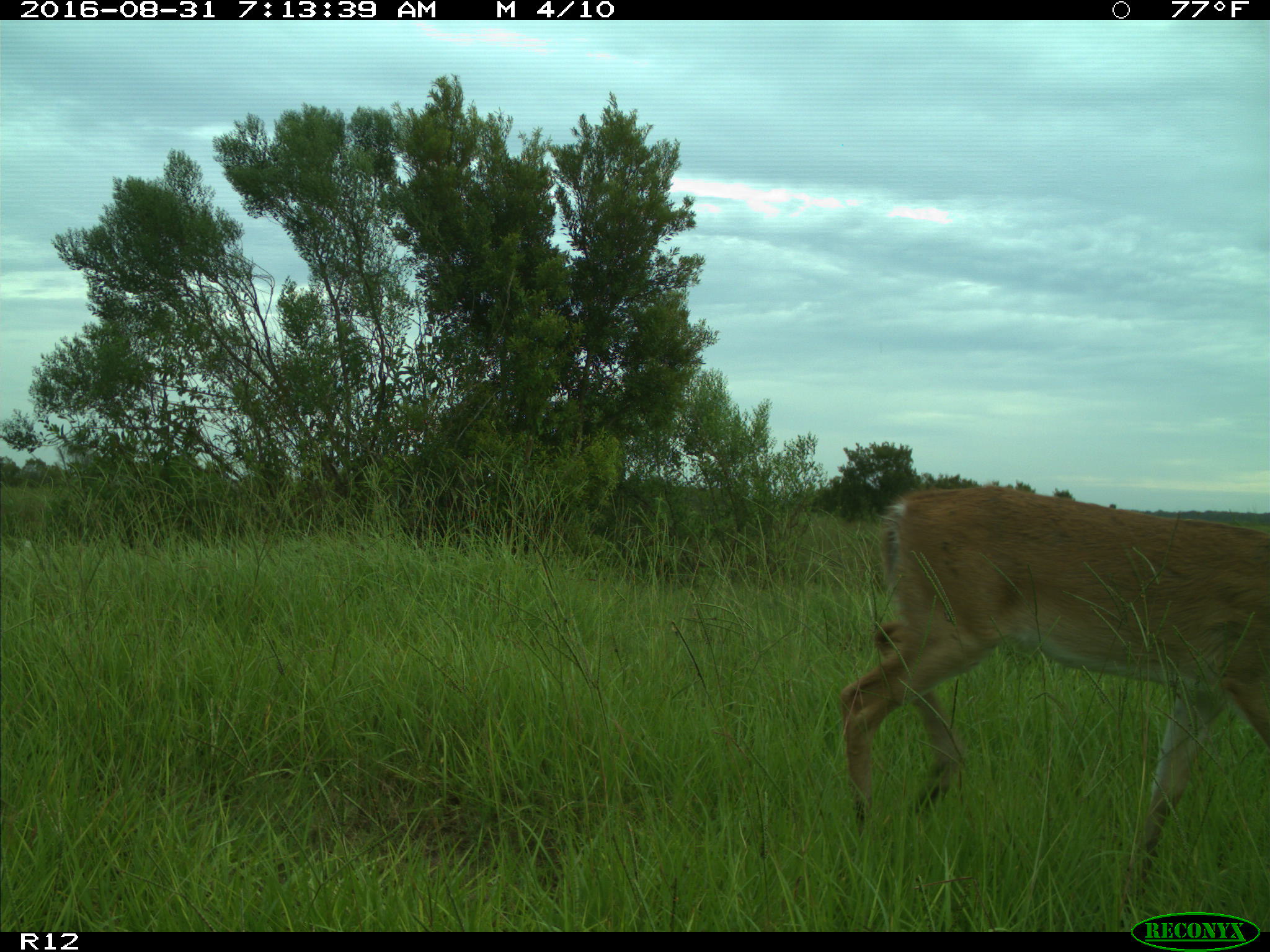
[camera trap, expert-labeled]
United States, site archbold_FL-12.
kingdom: Animalia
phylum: Chordata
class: Mammalia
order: Artiodactyla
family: Cervidae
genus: Odocoileus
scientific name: Odocoileus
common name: deer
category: unidentified deer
Unidentified deer (deer) (Odocoileus).